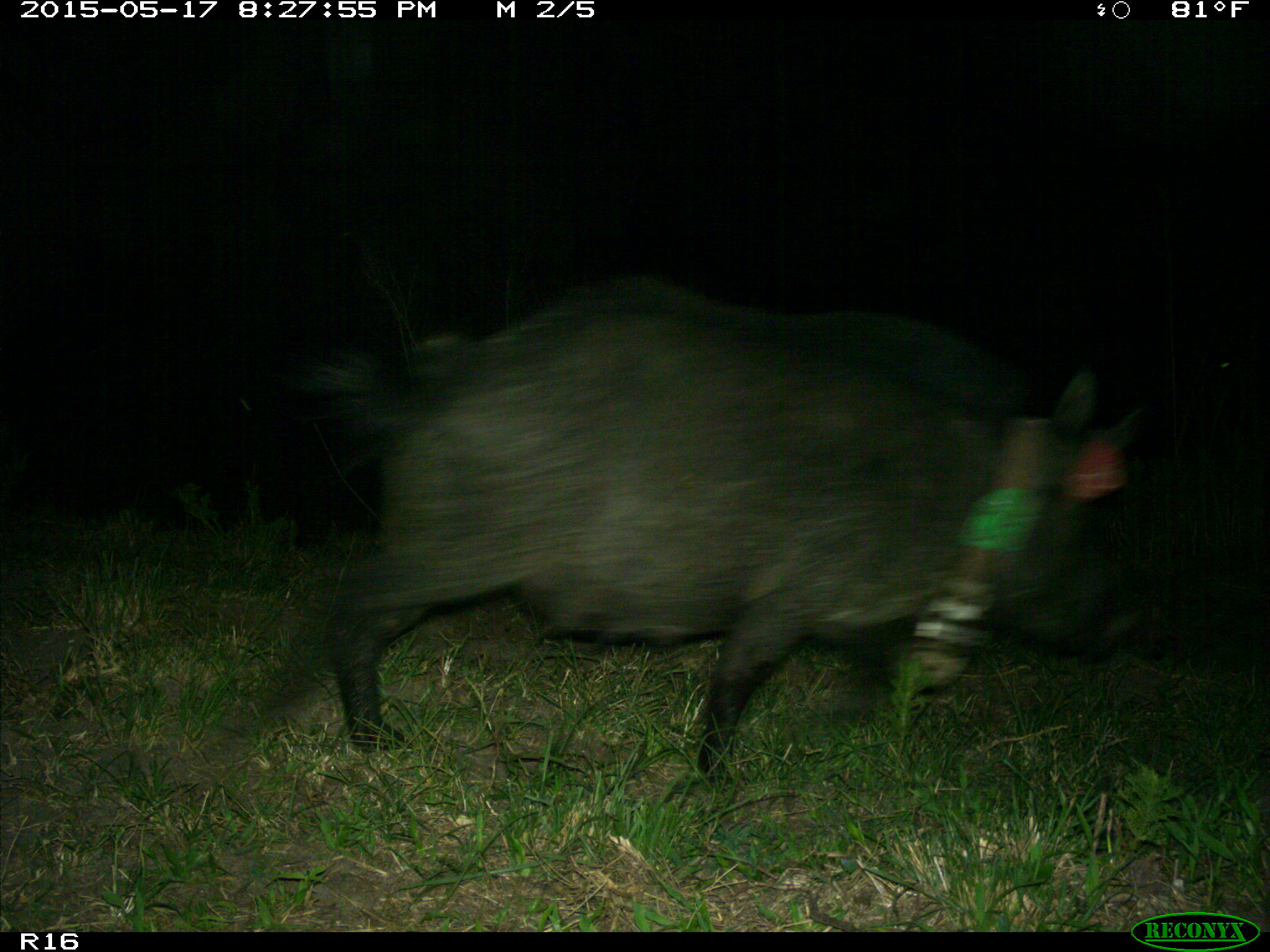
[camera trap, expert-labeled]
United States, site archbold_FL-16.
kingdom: Animalia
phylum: Chordata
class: Mammalia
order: Artiodactyla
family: Suidae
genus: Sus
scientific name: Sus scrofa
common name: wild boar